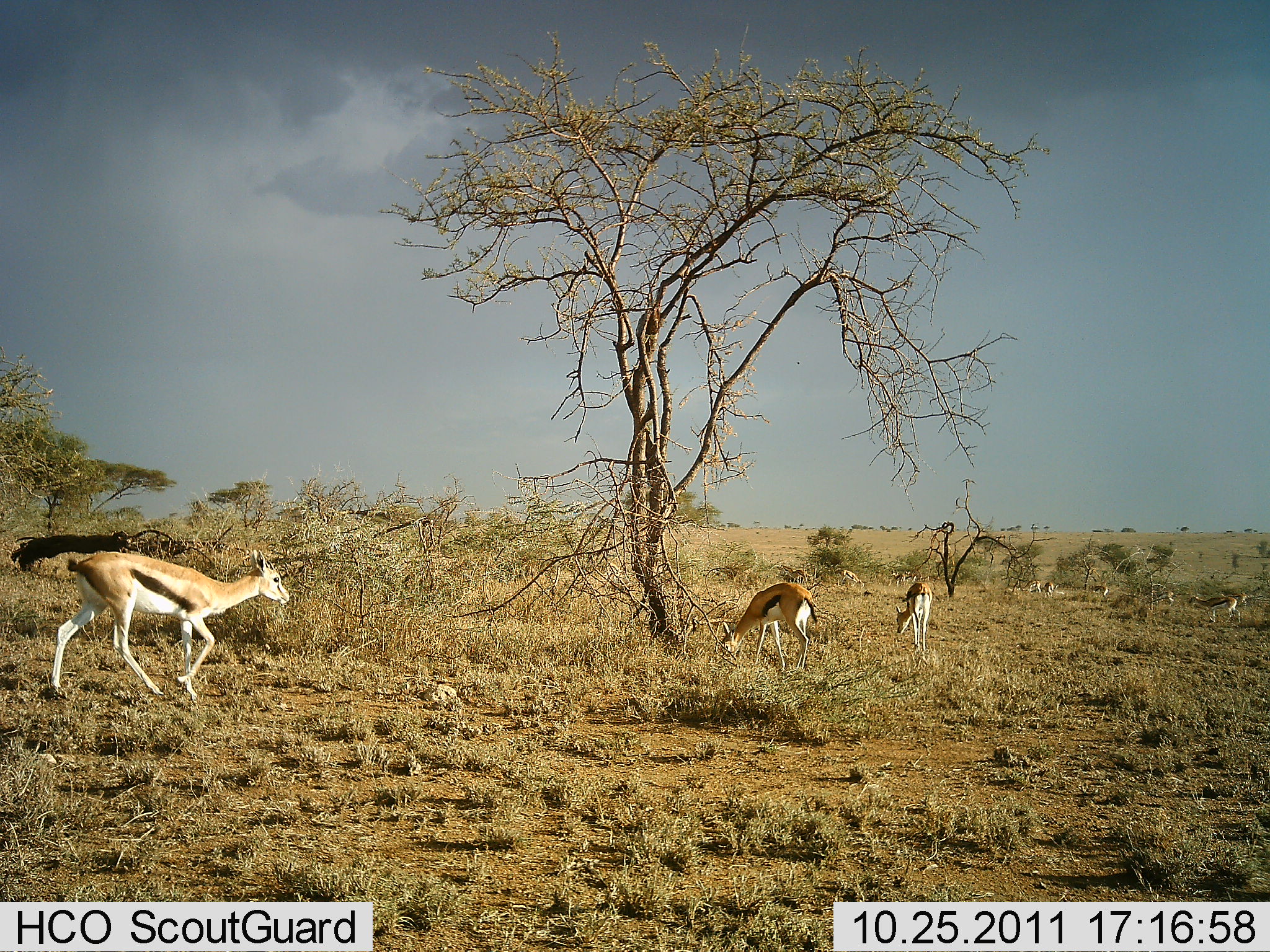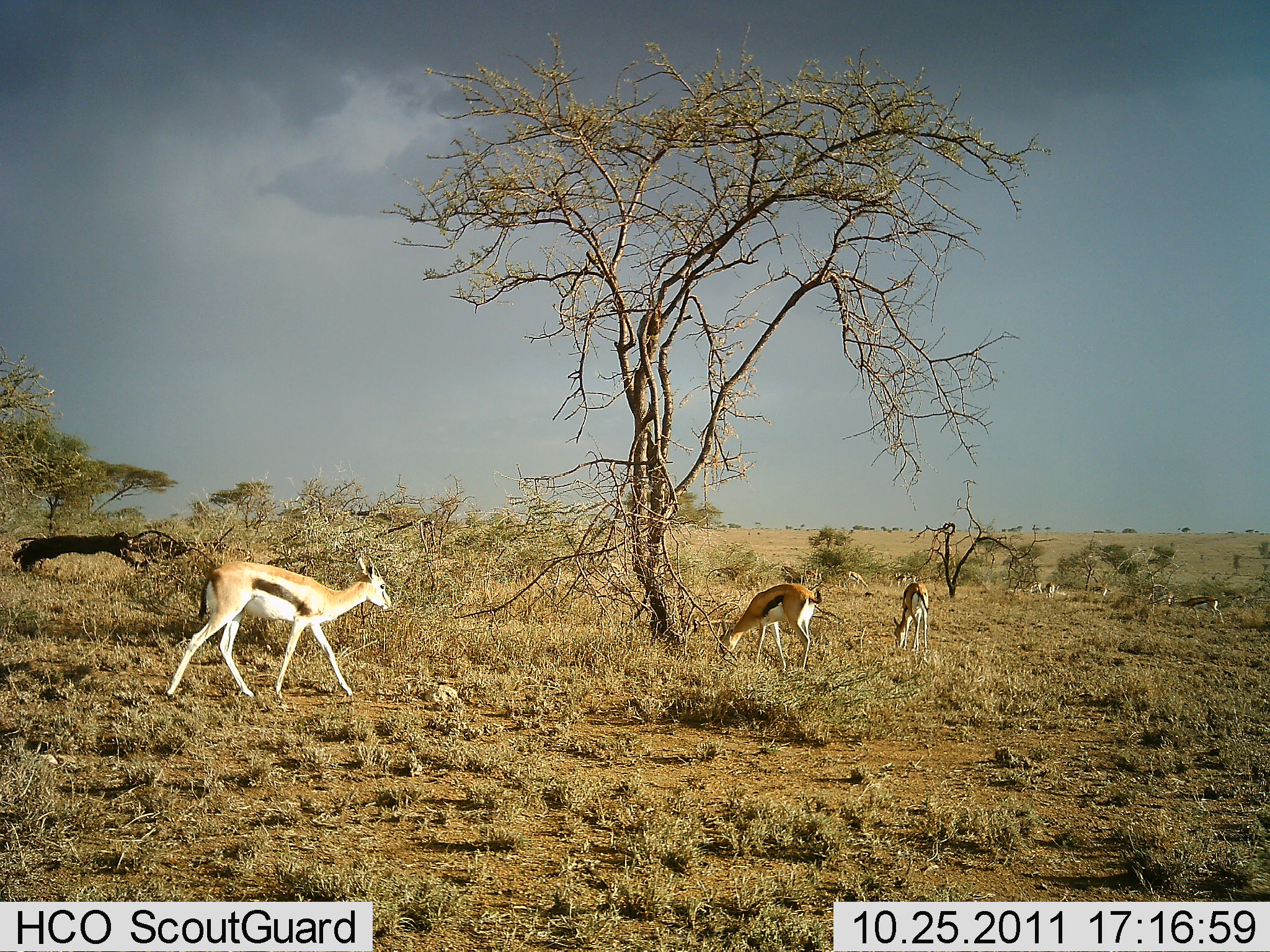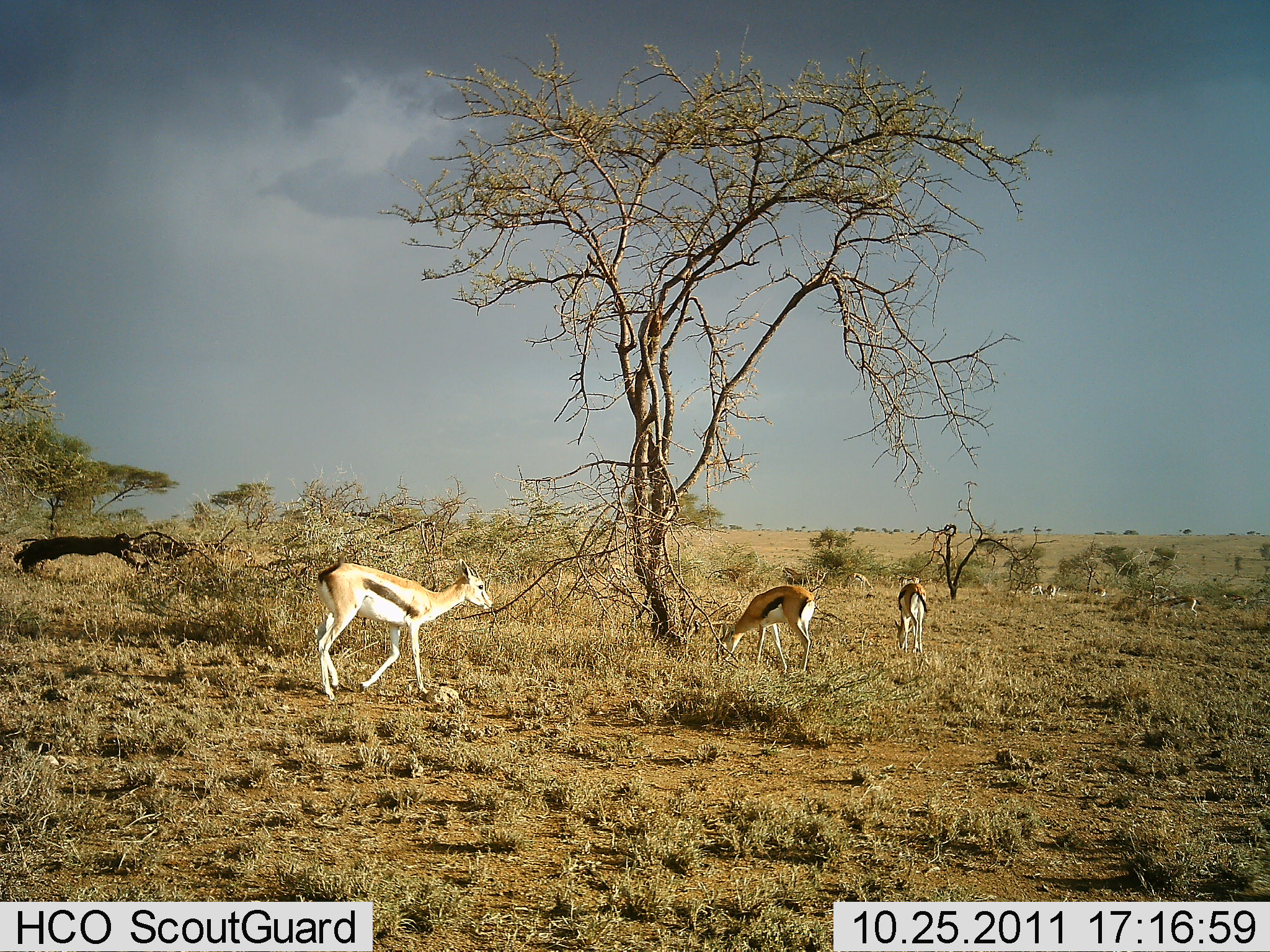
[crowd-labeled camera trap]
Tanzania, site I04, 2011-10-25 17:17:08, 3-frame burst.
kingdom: Animalia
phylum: Chordata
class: Mammalia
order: Artiodactyla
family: Bovidae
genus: Eudorcas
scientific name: Eudorcas thomsonii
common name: thomson's gazelle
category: gazellethomsons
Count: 9.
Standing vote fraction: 54%.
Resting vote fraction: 0%.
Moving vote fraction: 92%.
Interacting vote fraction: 0%.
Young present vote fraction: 0%.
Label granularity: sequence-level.